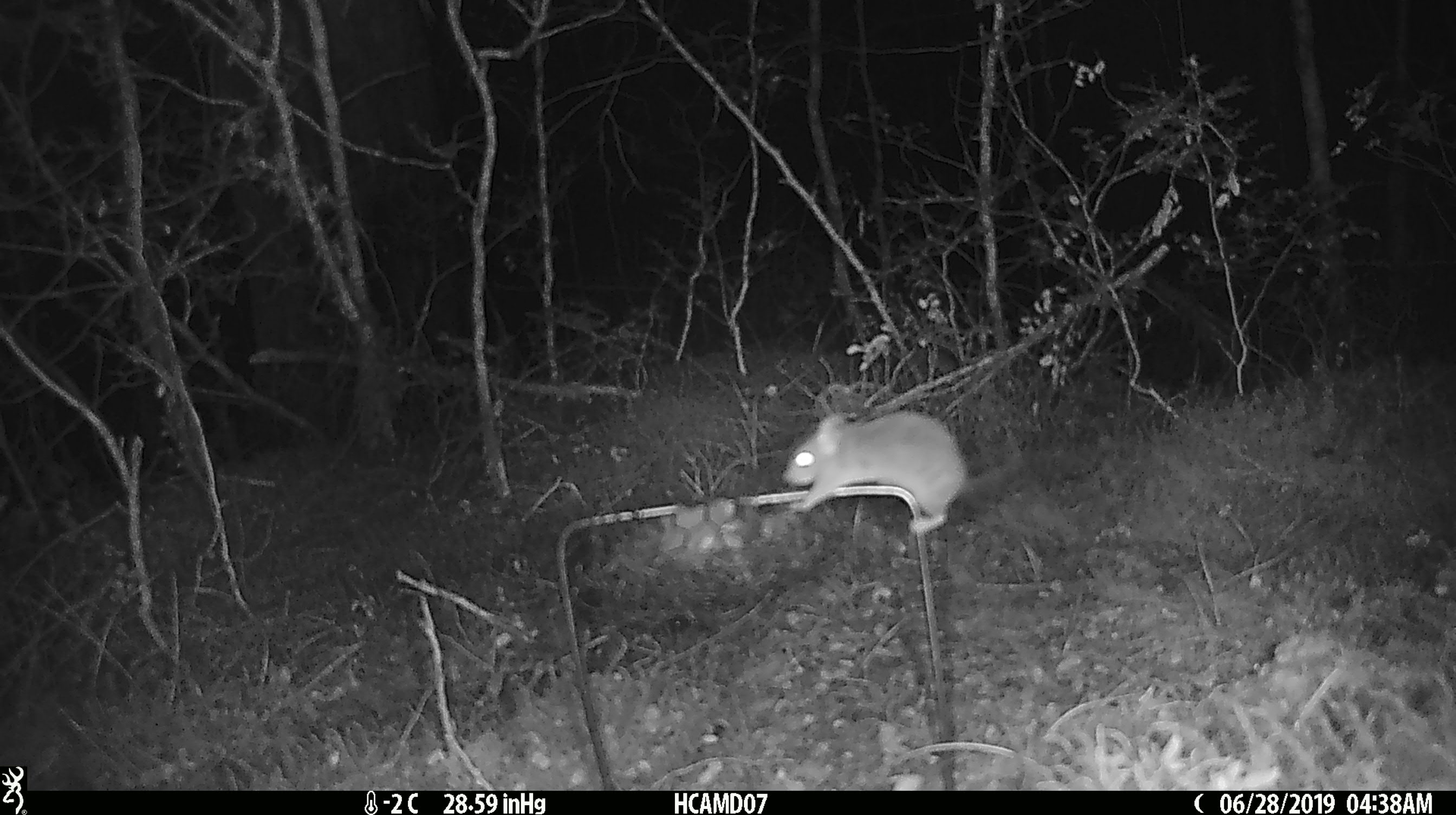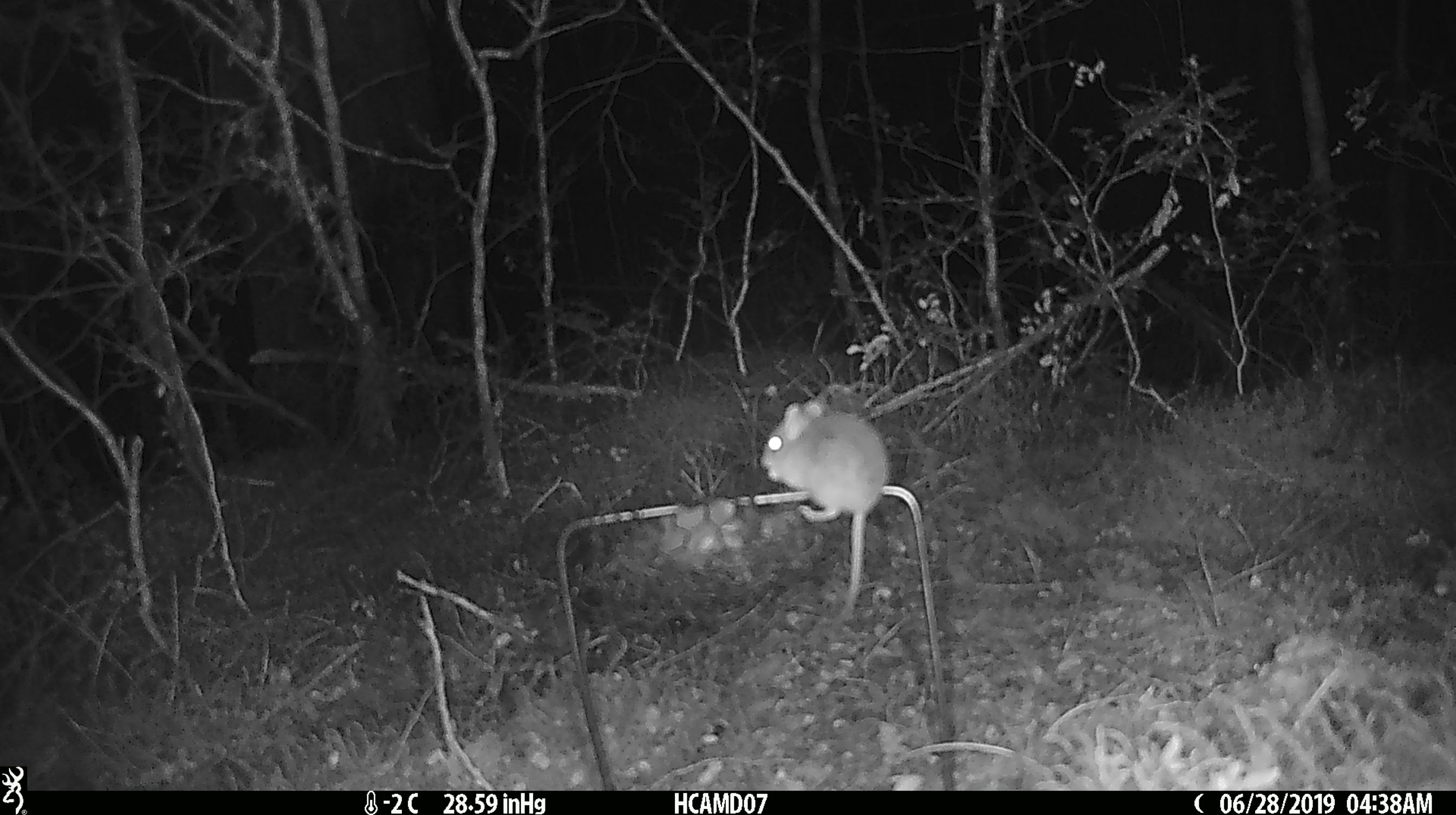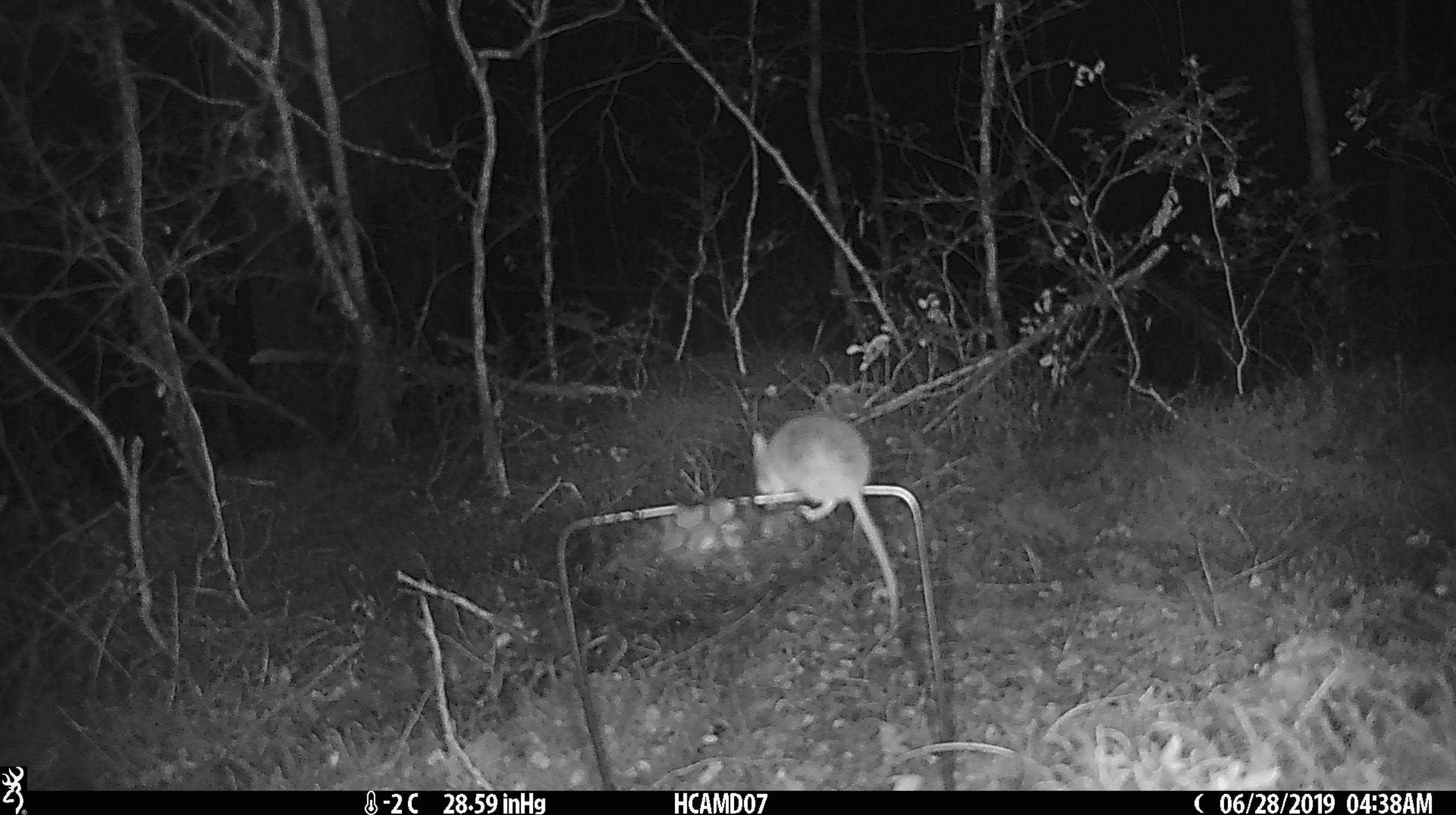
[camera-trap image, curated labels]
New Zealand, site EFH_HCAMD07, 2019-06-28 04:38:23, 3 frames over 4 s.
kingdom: Animalia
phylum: Chordata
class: Mammalia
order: Rodentia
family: Muridae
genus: Mus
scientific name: Mus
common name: mouse